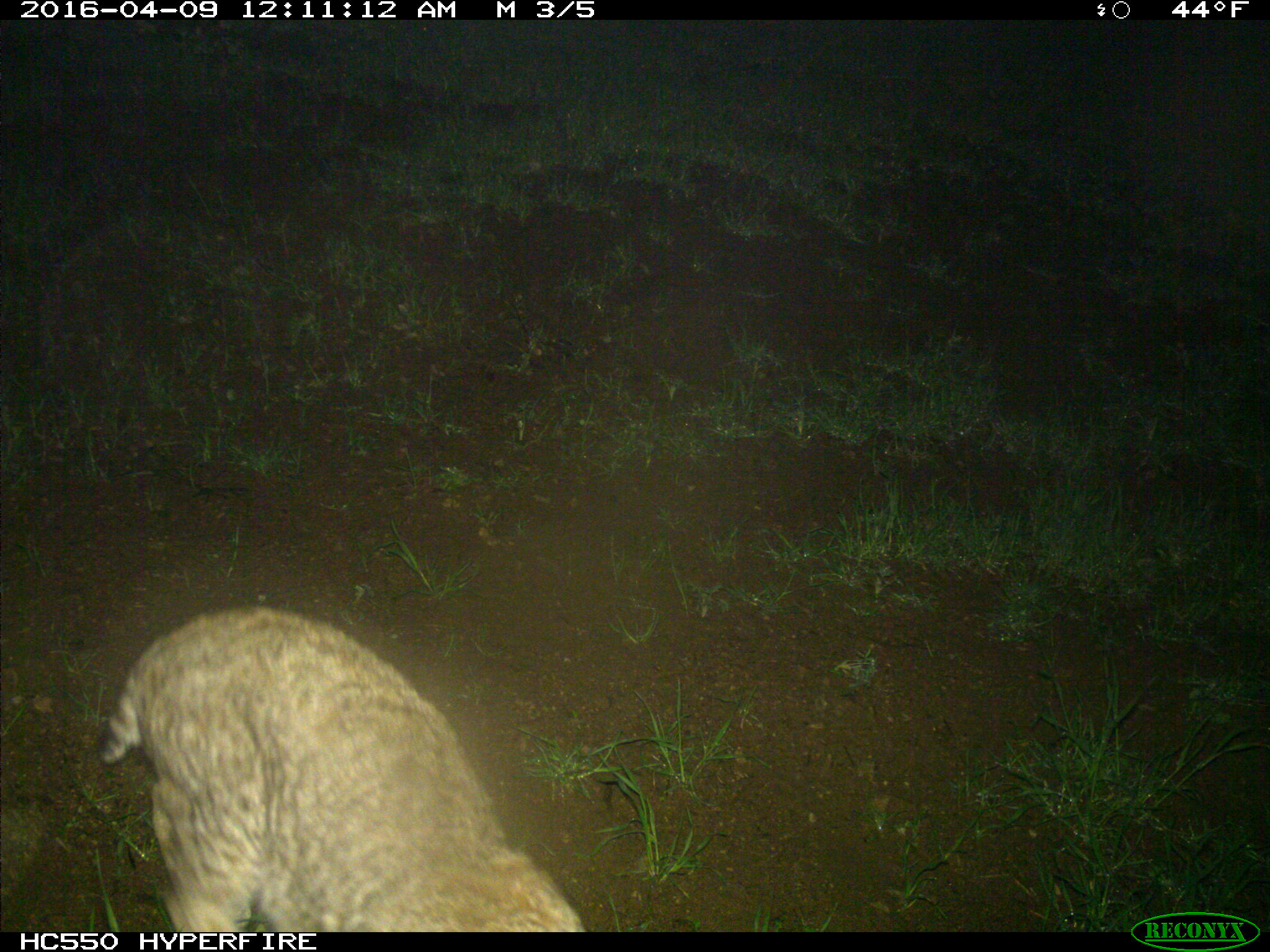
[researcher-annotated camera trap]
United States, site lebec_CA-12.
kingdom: Animalia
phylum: Chordata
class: Mammalia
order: Carnivora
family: Felidae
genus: Lynx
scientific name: Lynx rufus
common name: bobcat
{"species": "Lynx rufus (bobcat)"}